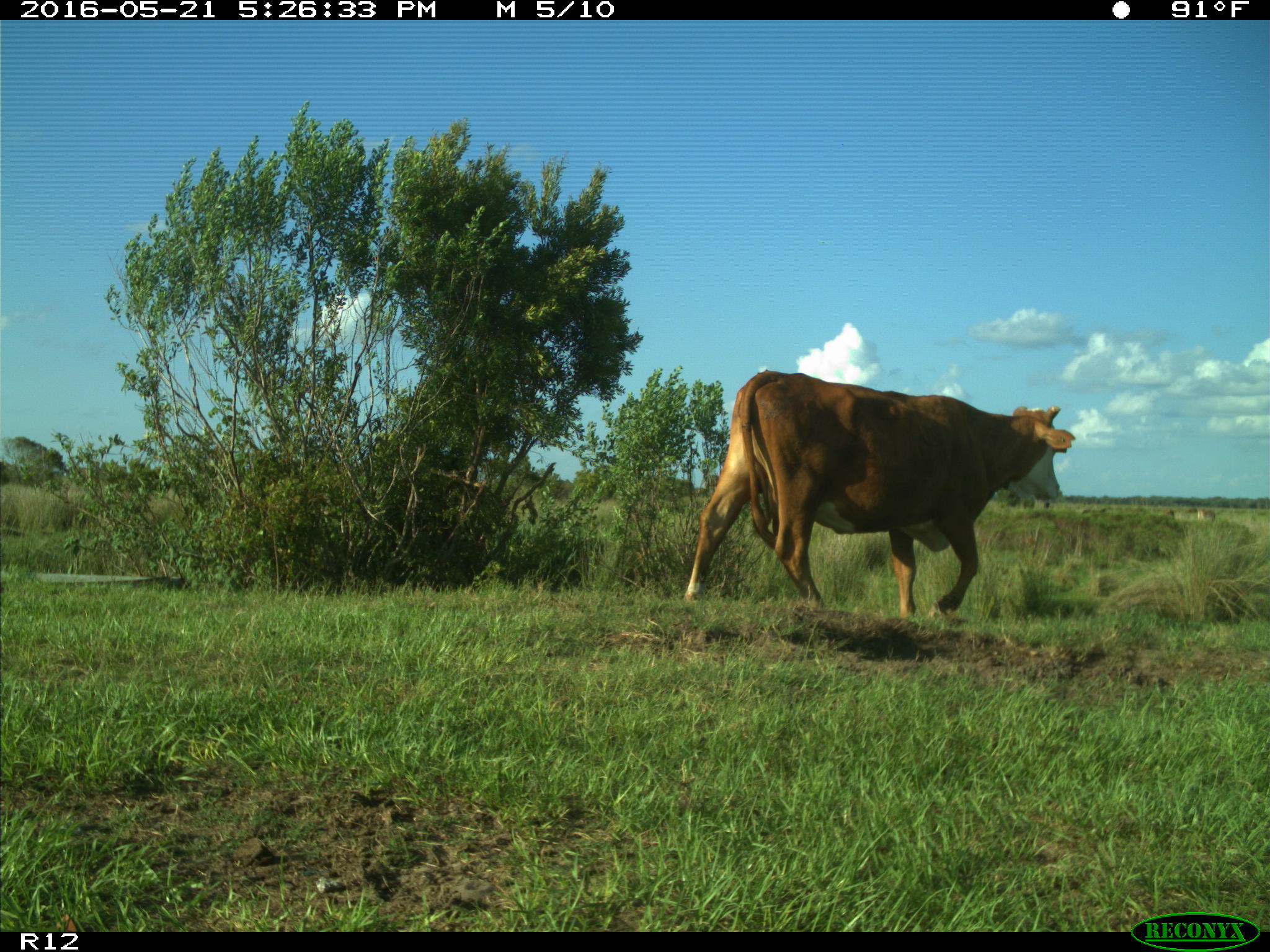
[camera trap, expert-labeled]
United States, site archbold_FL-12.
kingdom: Animalia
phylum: Chordata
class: Mammalia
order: Artiodactyla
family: Bovidae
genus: Bos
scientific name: Bos taurus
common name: domestic cow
Bos taurus (domestic cow).